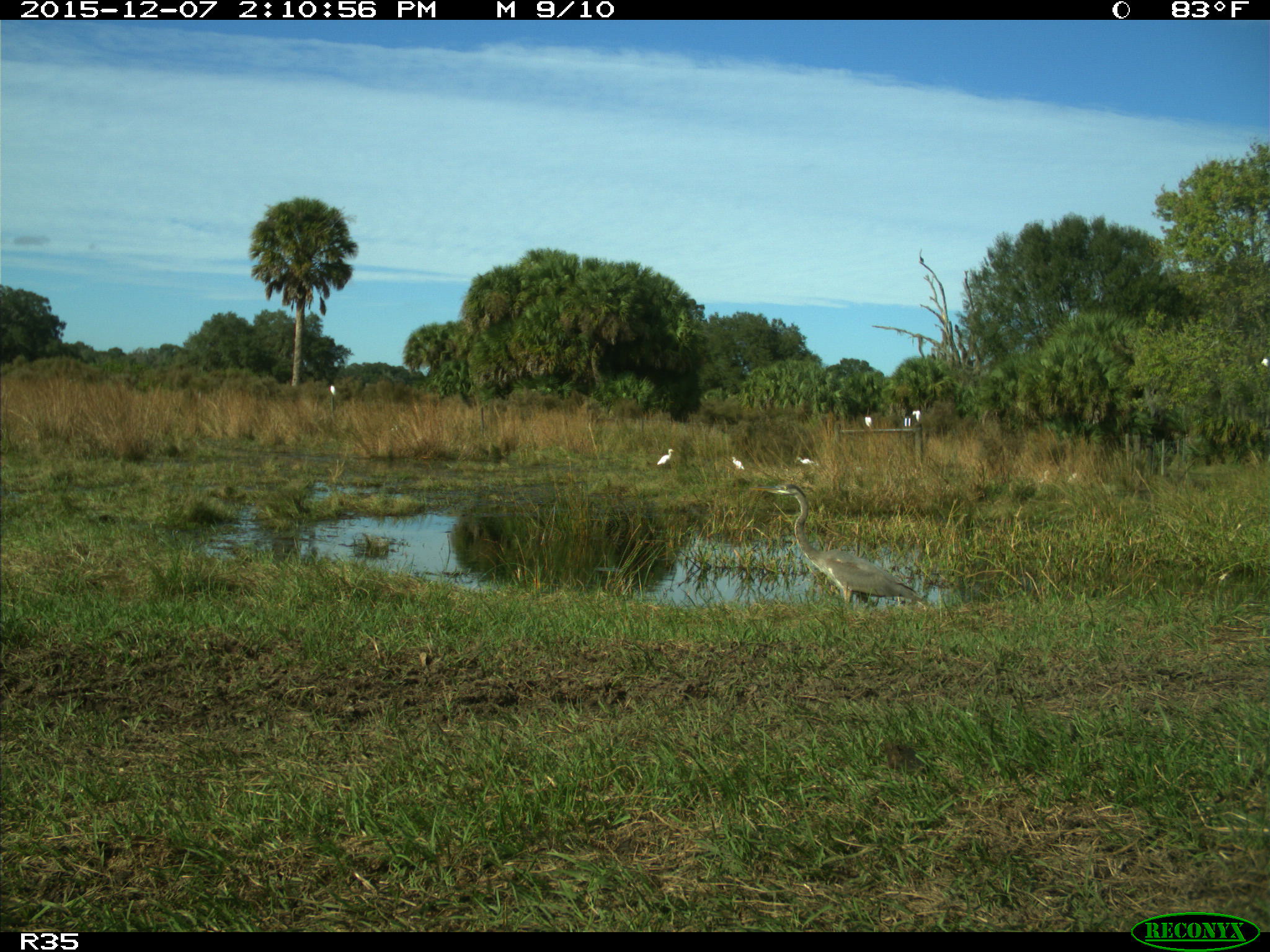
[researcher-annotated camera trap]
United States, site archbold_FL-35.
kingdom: Animalia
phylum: Chordata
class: Aves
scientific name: Aves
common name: birds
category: unidentified bird